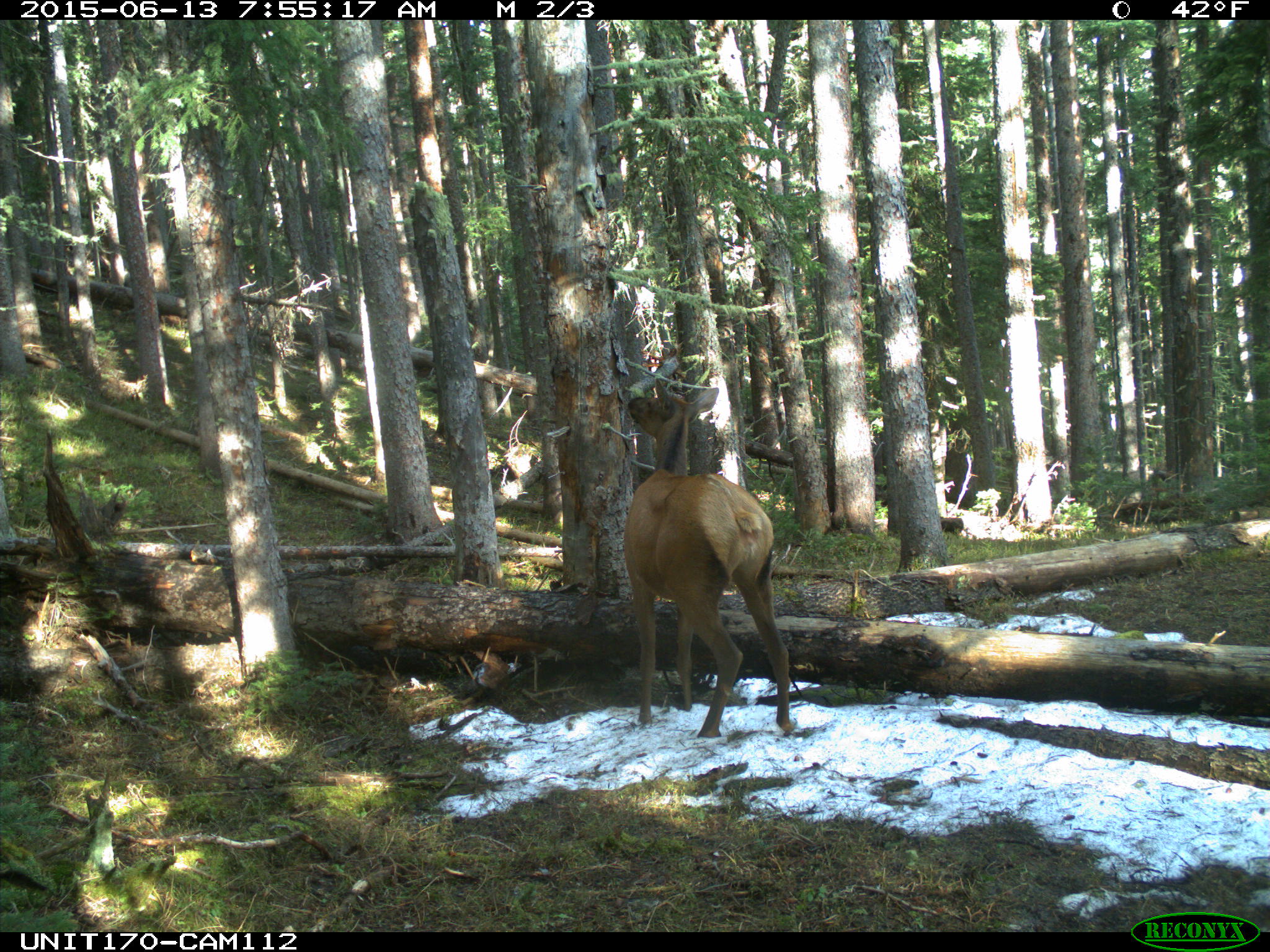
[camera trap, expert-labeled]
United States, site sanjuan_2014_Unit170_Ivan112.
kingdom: Animalia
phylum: Chordata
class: Mammalia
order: Artiodactyla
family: Cervidae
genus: Cervus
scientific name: Cervus elaphus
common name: red deer